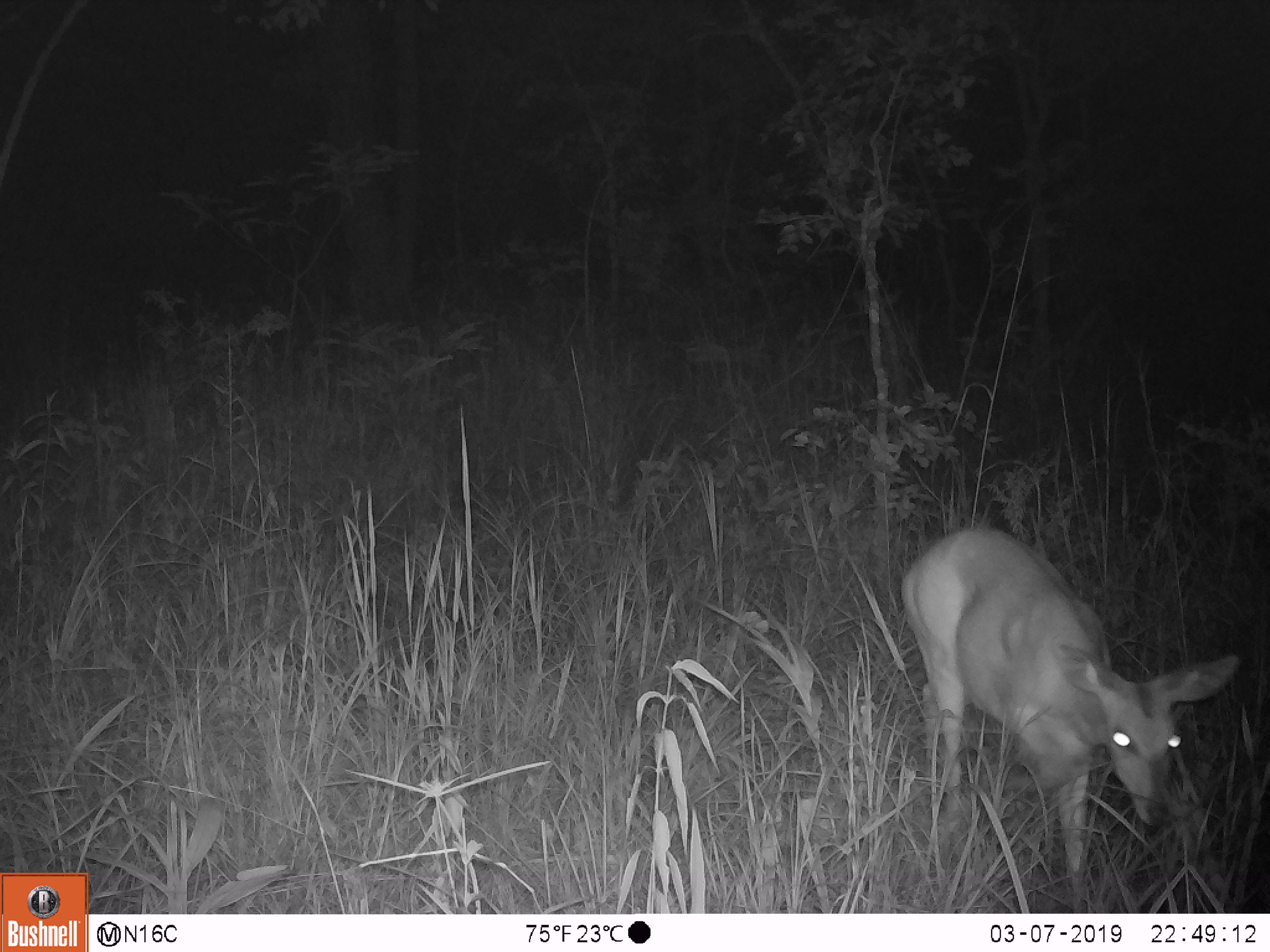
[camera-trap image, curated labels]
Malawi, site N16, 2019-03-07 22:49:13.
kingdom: Animalia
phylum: Chordata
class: Mammalia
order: Artiodactyla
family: Bovidae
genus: Redunca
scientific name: Redunca arundinum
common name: southern reedbuck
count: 1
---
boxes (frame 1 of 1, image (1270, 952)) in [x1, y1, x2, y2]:
southern reedbuck: [898, 519, 1244, 911]